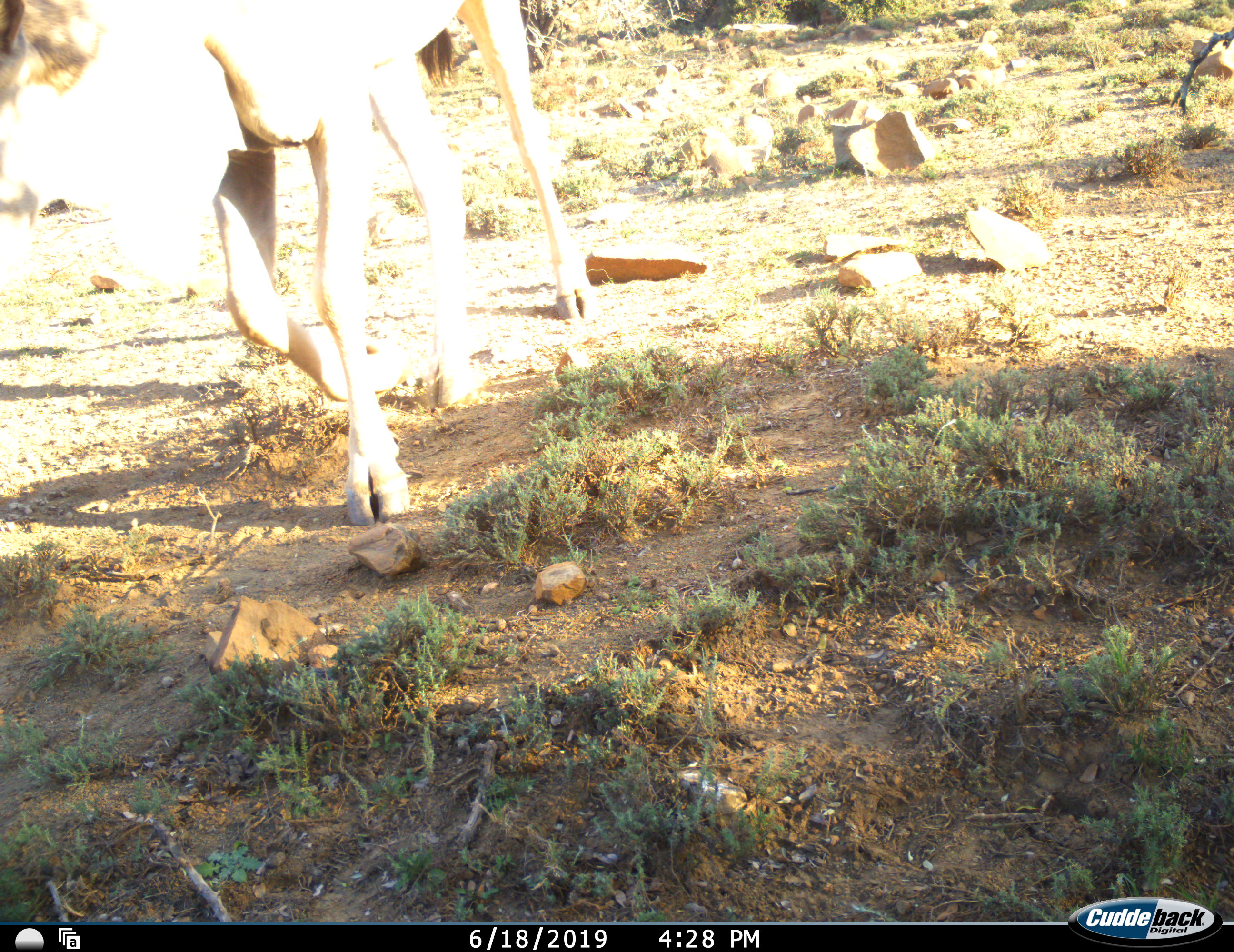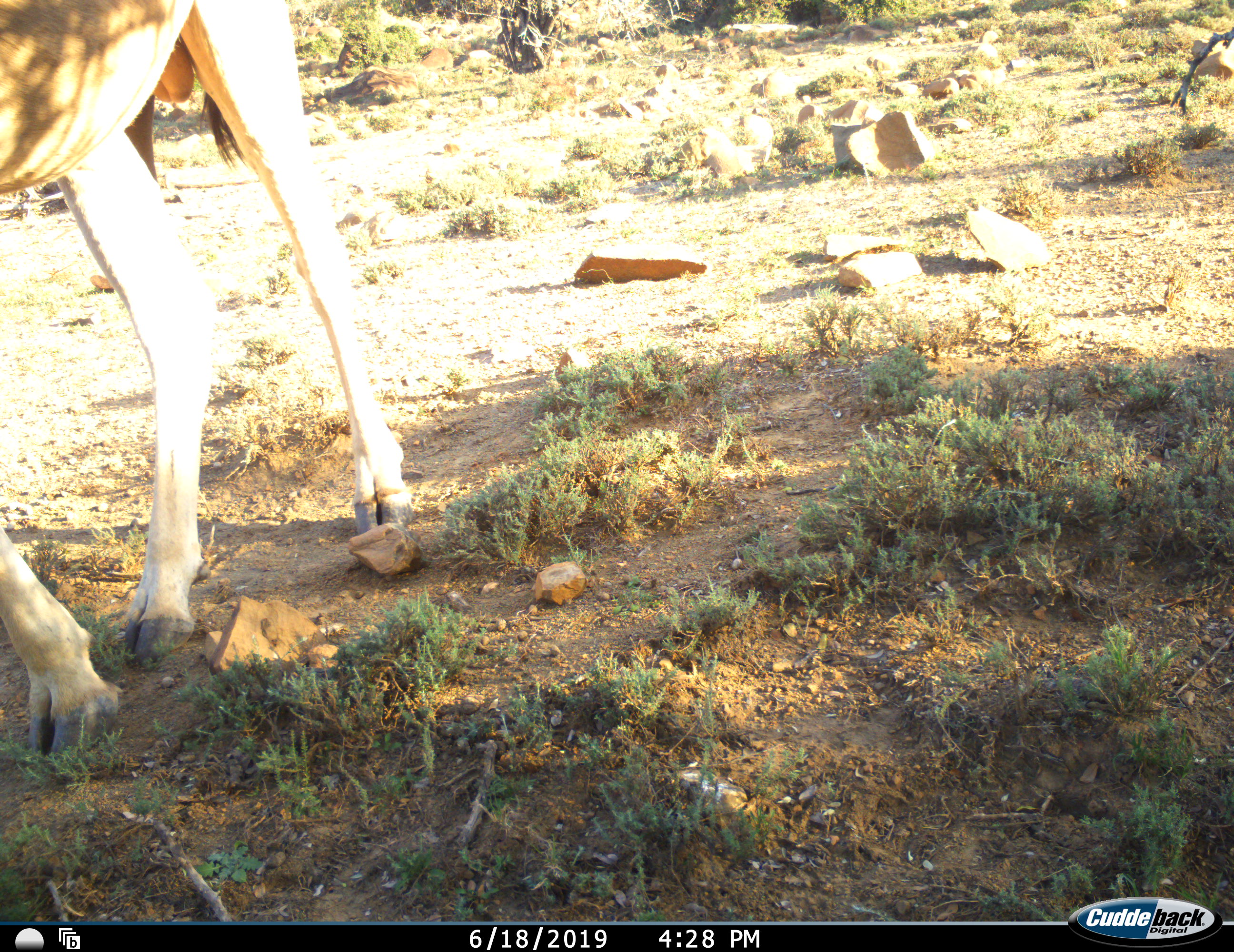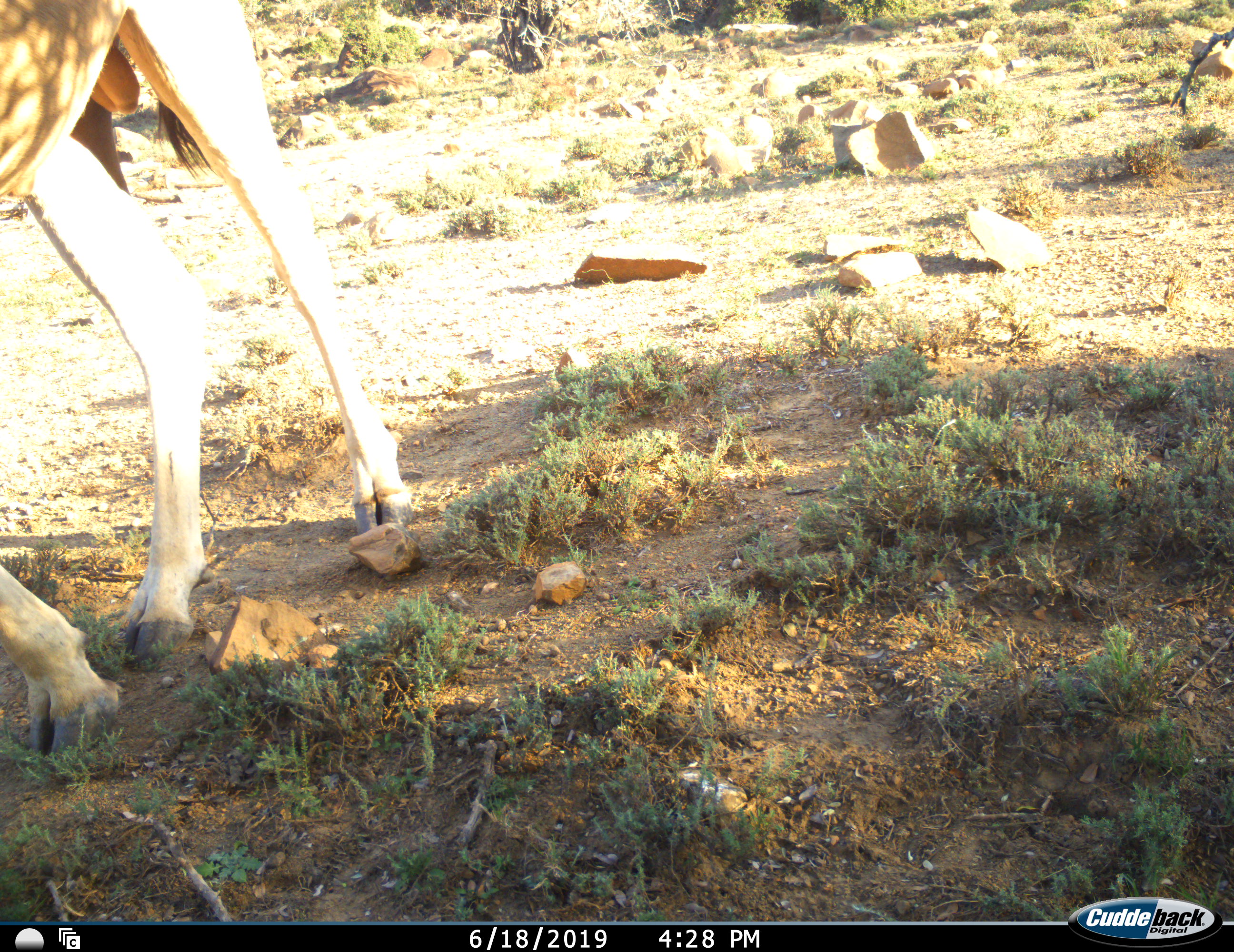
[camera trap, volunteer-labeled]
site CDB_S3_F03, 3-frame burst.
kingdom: Animalia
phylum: Chordata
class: Mammalia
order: Artiodactyla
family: Bovidae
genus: Tragelaphus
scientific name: Tragelaphus oryx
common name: eland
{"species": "eland (Tragelaphus oryx)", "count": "1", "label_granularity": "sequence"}